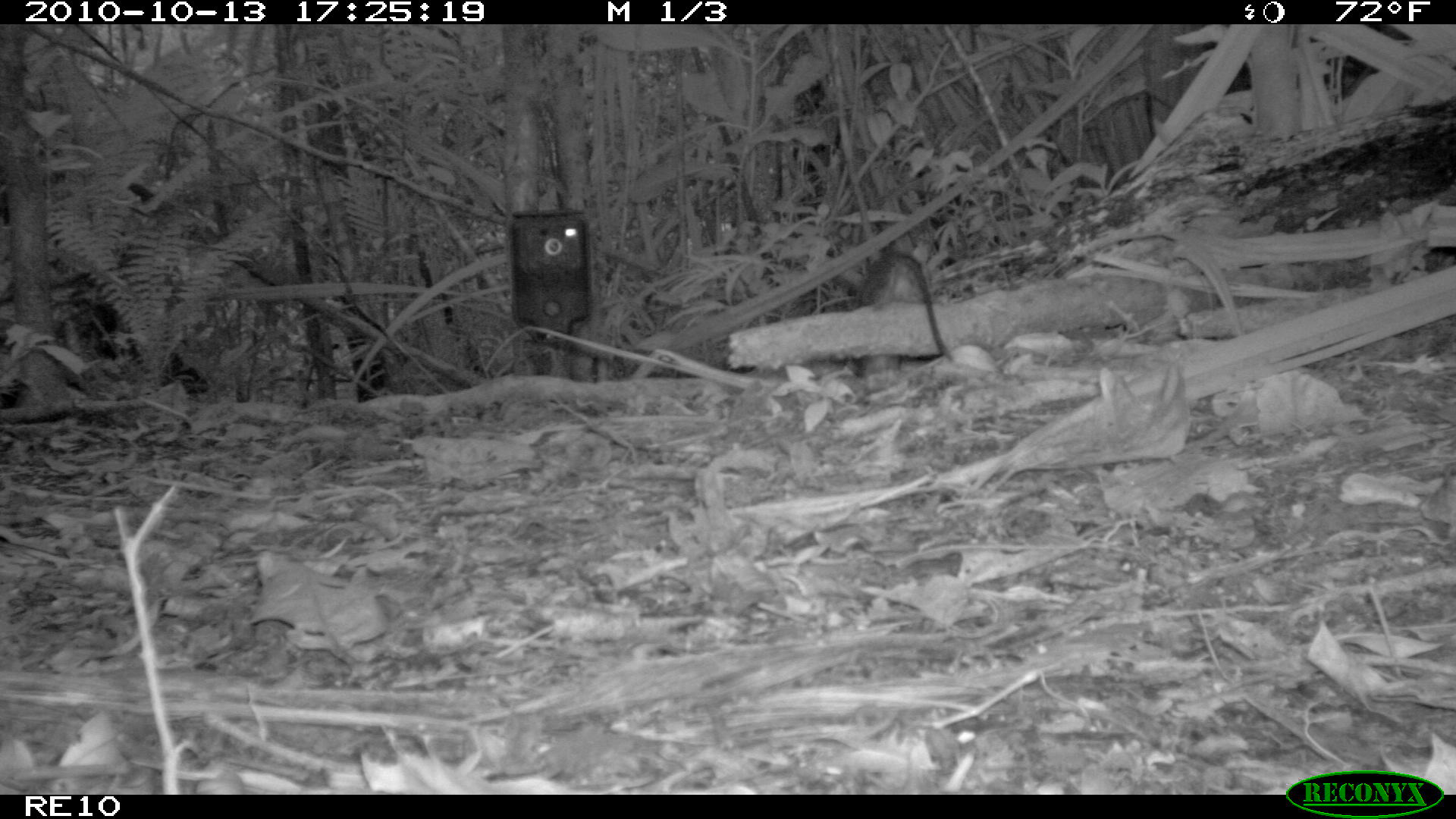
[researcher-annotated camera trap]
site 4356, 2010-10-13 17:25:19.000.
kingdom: Animalia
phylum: Chordata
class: Mammalia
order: Rodentia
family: Muridae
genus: Rattus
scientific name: Rattus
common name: rodent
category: unknown rat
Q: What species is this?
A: Unknown rat (rodent) (Rattus).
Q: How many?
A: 1.